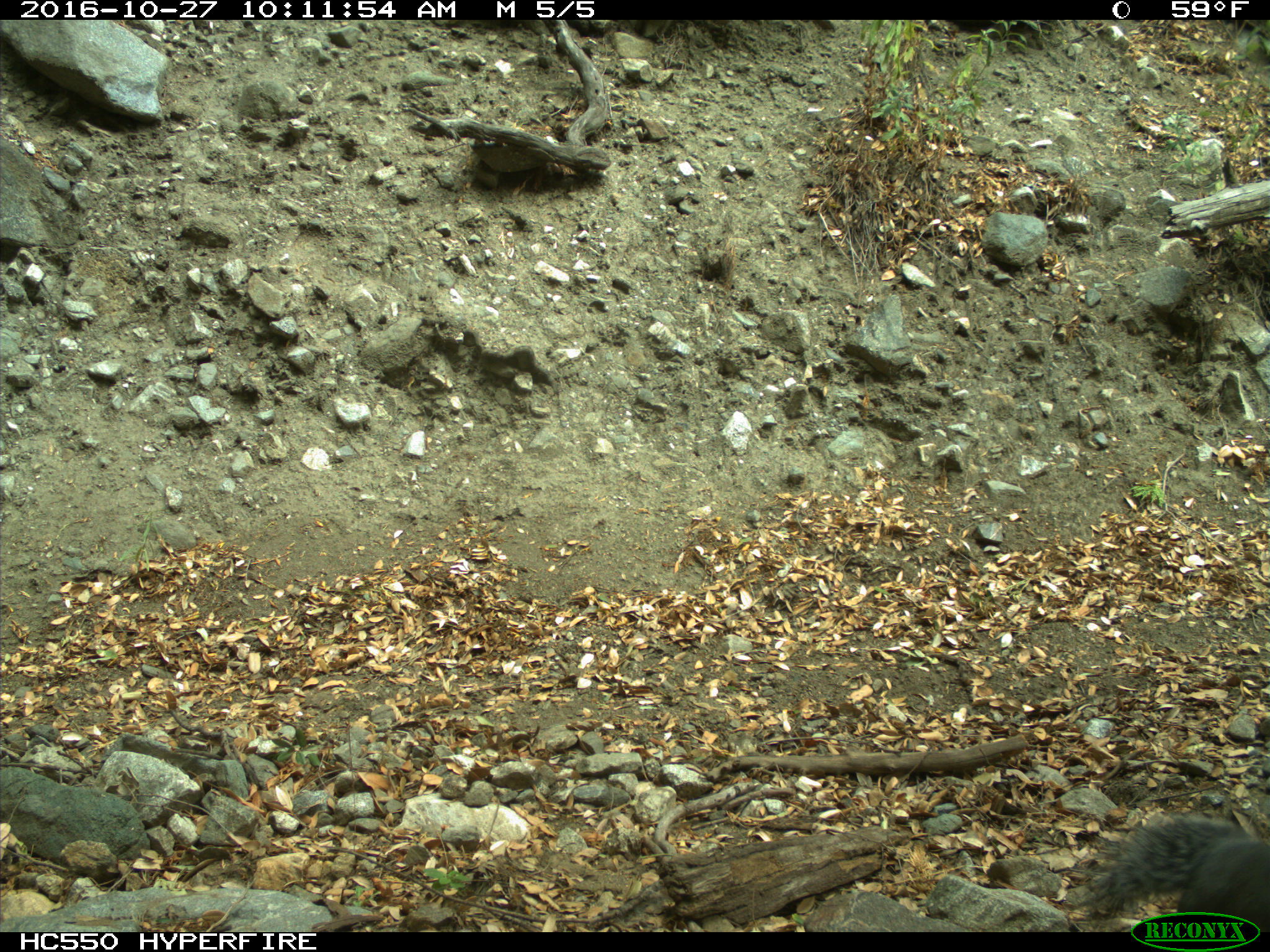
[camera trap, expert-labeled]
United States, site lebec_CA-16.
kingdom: Animalia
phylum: Chordata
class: Mammalia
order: Rodentia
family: Sciuridae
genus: Sciurus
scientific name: Sciurus carolinensis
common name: eastern gray squirrel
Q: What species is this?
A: Sciurus carolinensis (eastern gray squirrel).